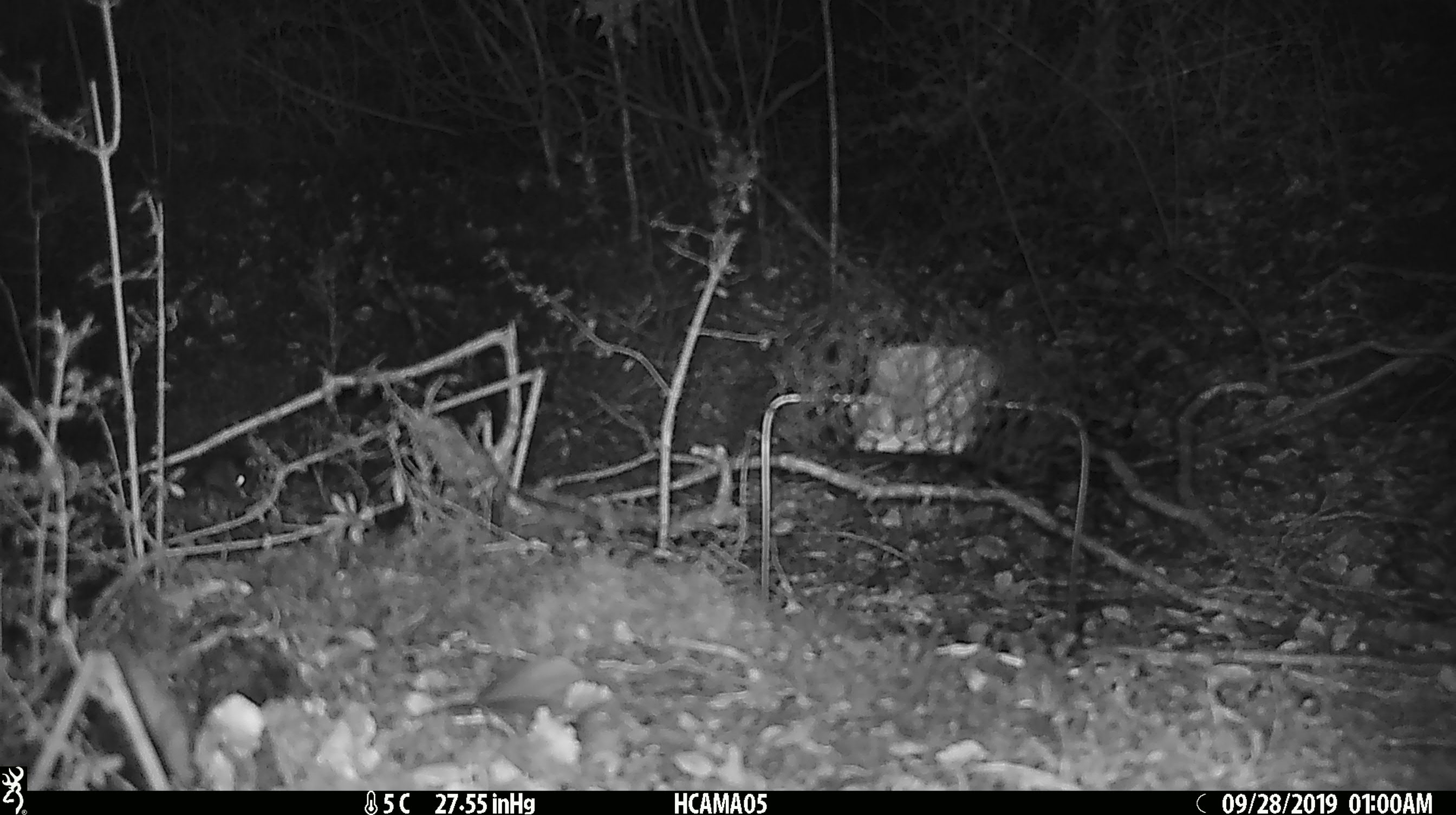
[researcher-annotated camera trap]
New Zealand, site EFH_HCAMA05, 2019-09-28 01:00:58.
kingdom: Animalia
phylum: Chordata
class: Mammalia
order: Rodentia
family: Muridae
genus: Mus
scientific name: Mus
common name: mouse